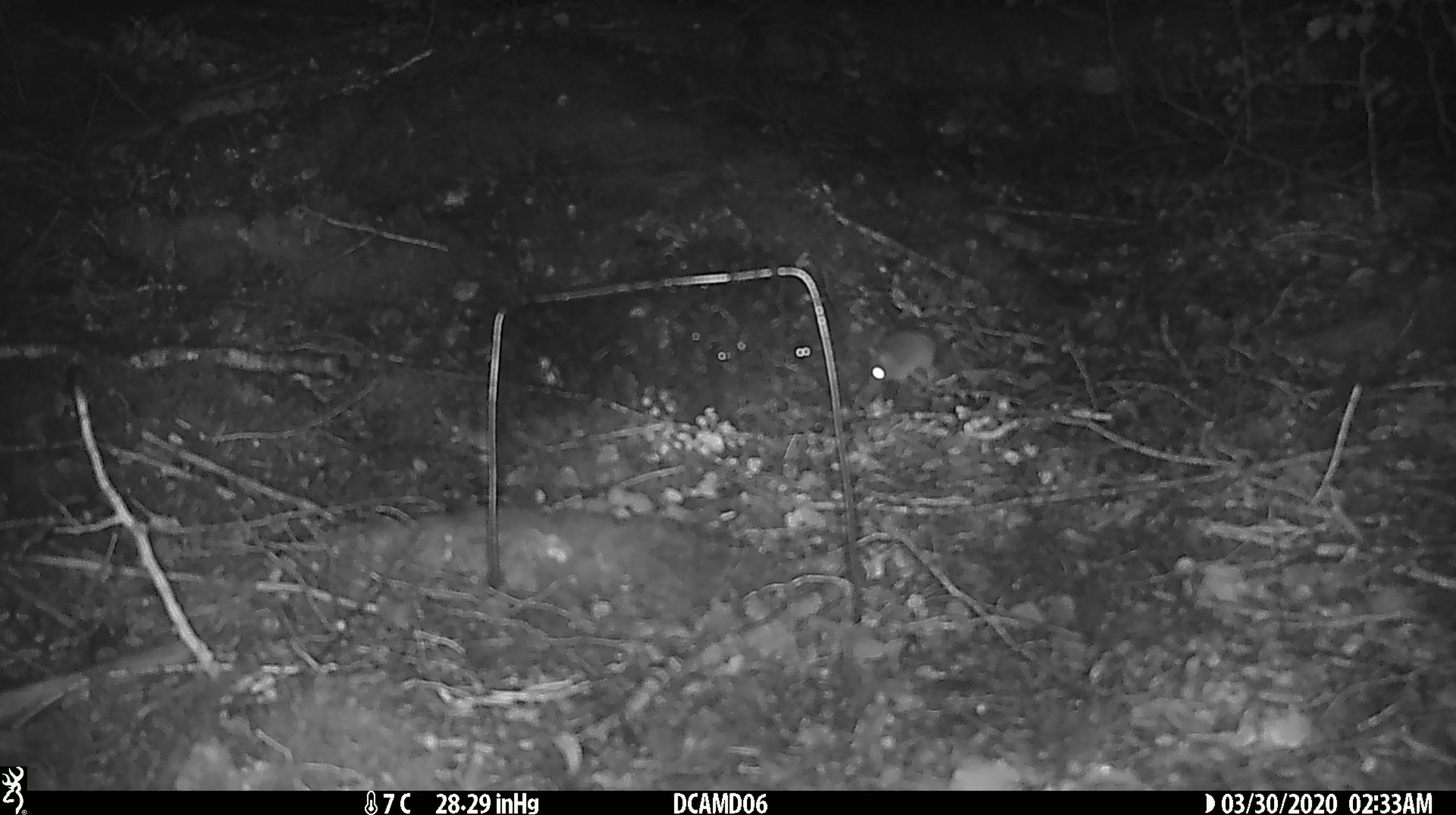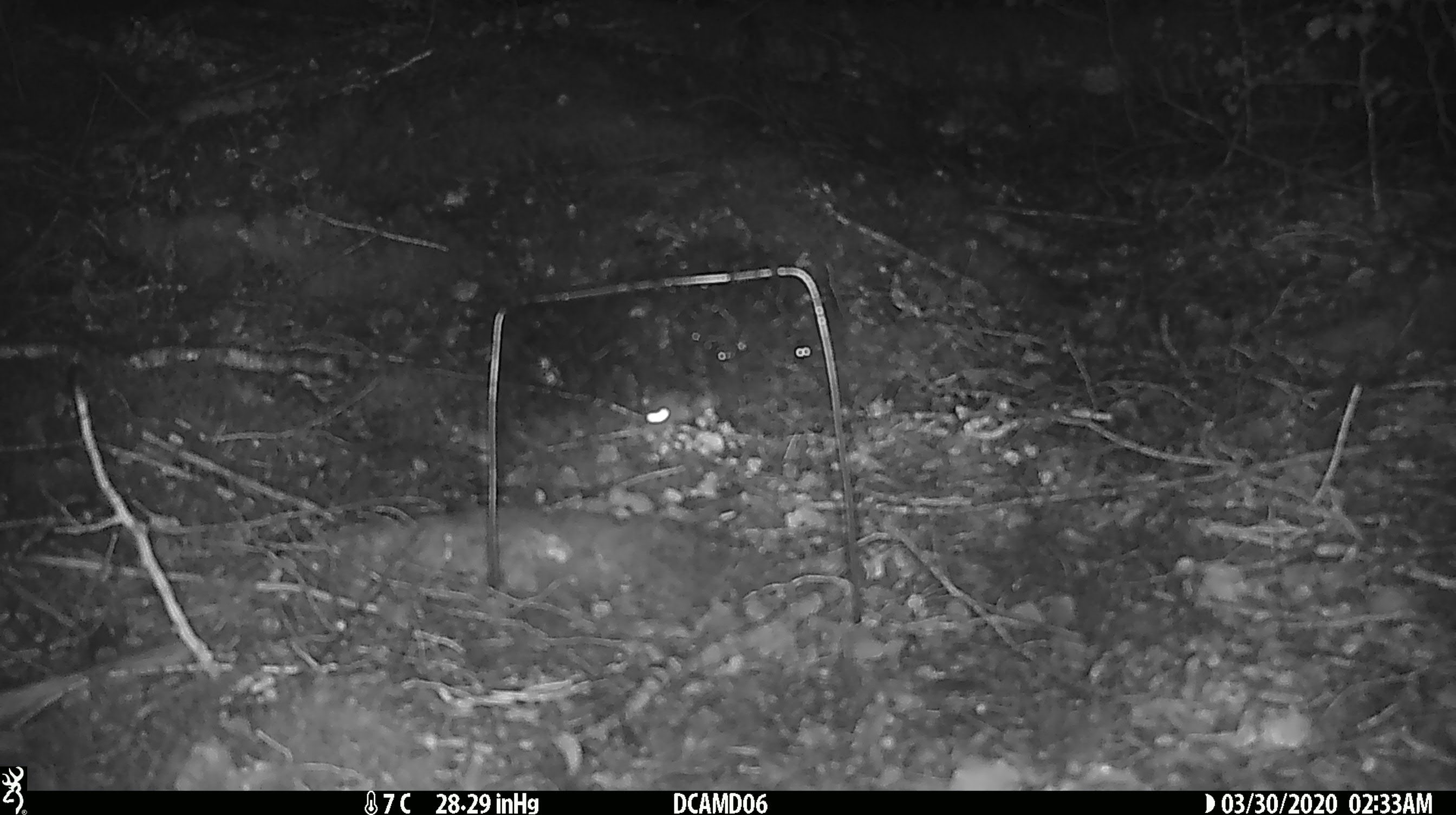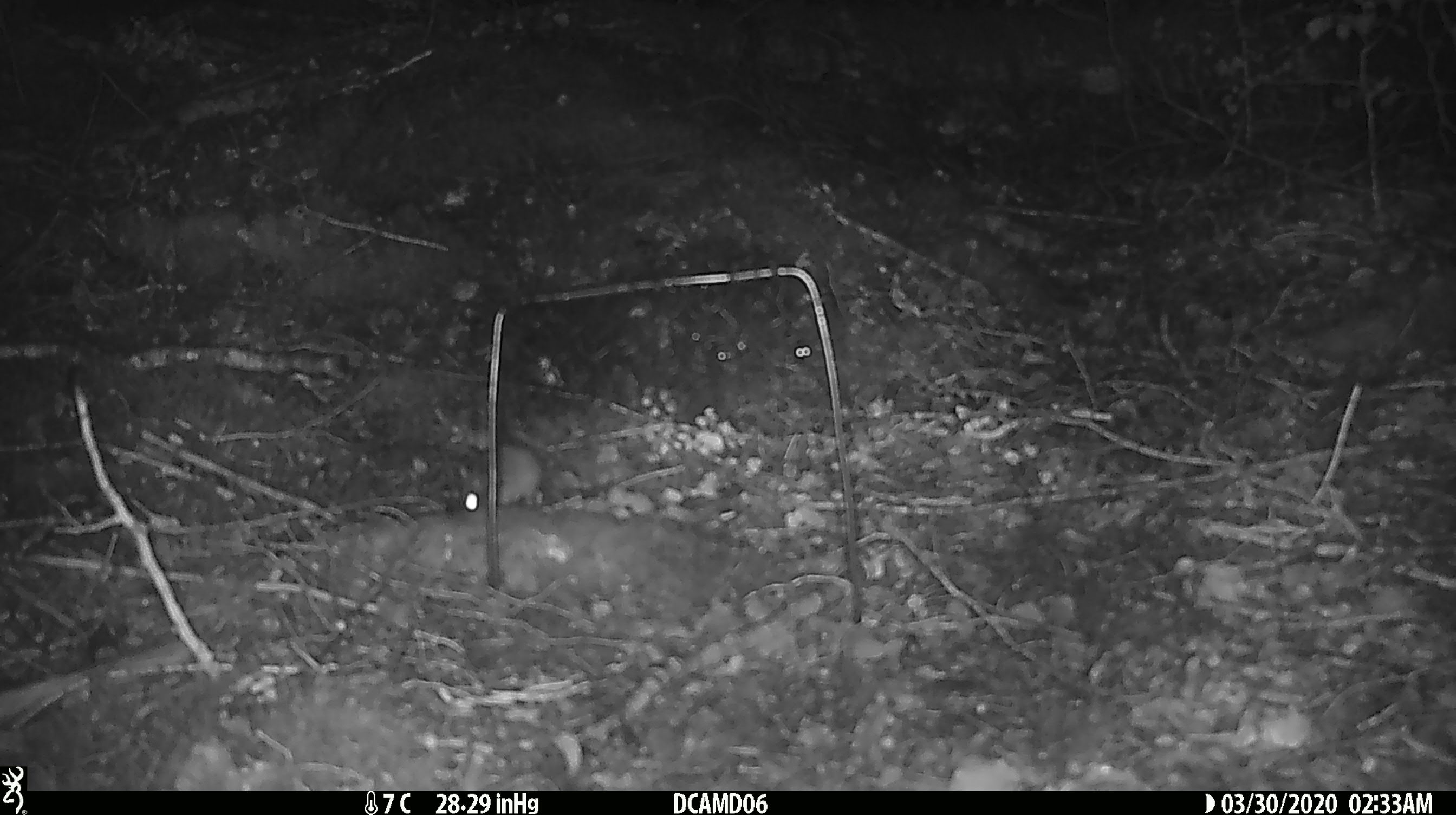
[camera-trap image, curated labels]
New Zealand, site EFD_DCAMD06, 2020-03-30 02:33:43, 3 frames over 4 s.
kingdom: Animalia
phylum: Chordata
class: Mammalia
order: Rodentia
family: Muridae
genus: Mus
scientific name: Mus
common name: mouse